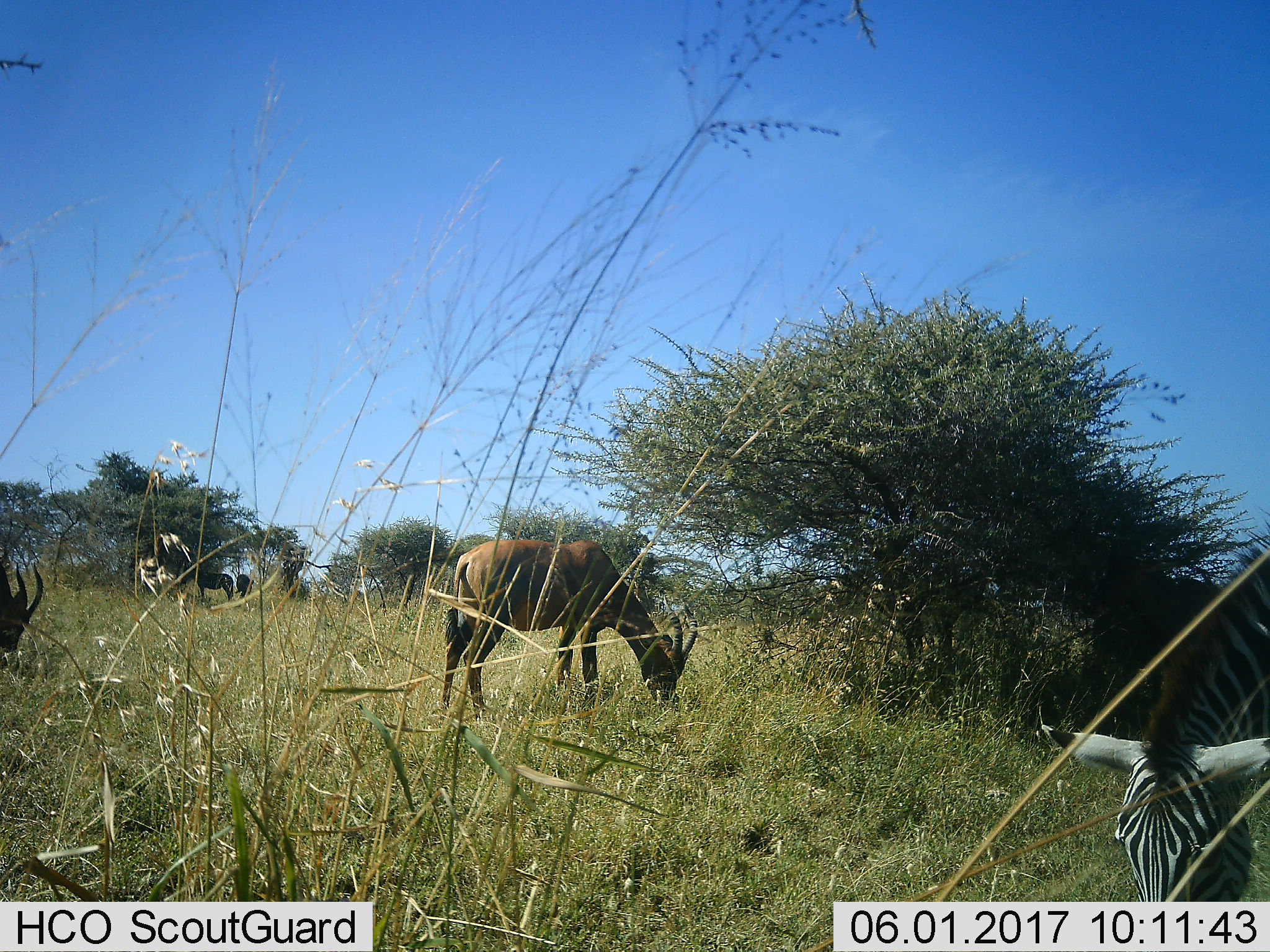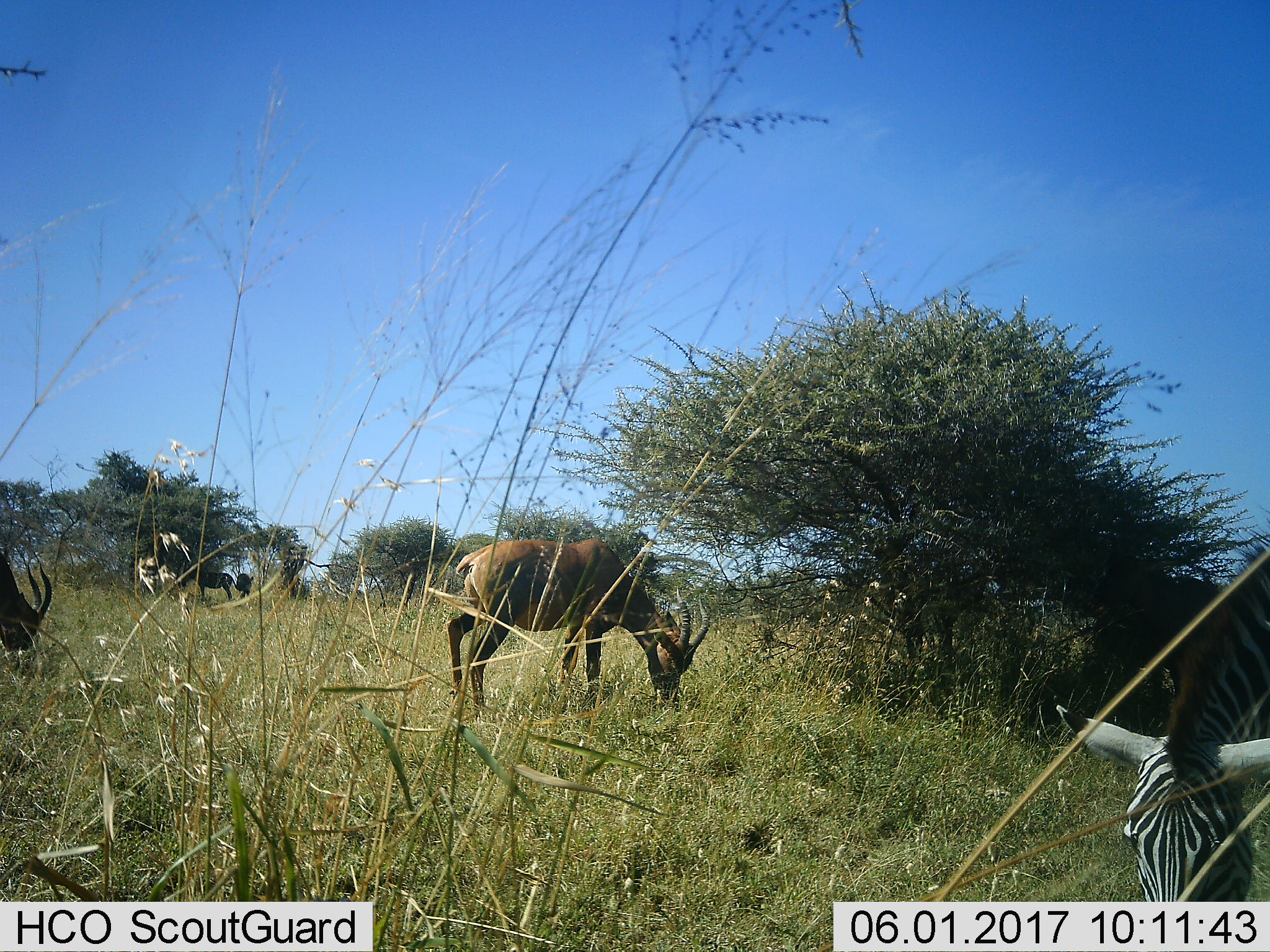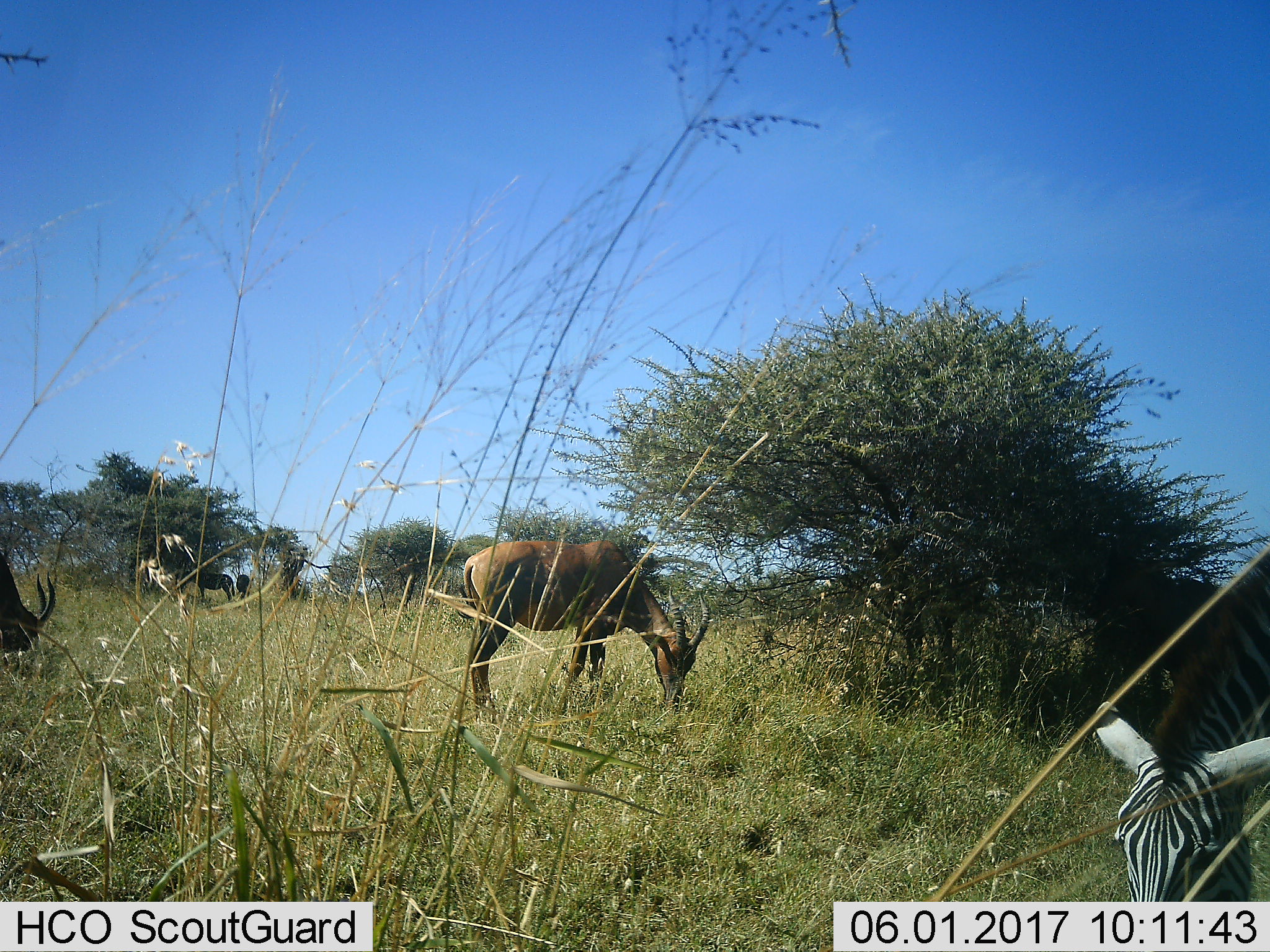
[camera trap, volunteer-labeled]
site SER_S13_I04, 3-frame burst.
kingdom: Animalia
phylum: Chordata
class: Mammalia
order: Artiodactyla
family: Bovidae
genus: Damaliscus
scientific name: Damaliscus lunatus jimela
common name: topi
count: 4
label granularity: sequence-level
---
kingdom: Animalia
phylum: Chordata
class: Mammalia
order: Perissodactyla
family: Equidae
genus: Equus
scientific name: Equus quagga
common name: plains zebra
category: zebraplains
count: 1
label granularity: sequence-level